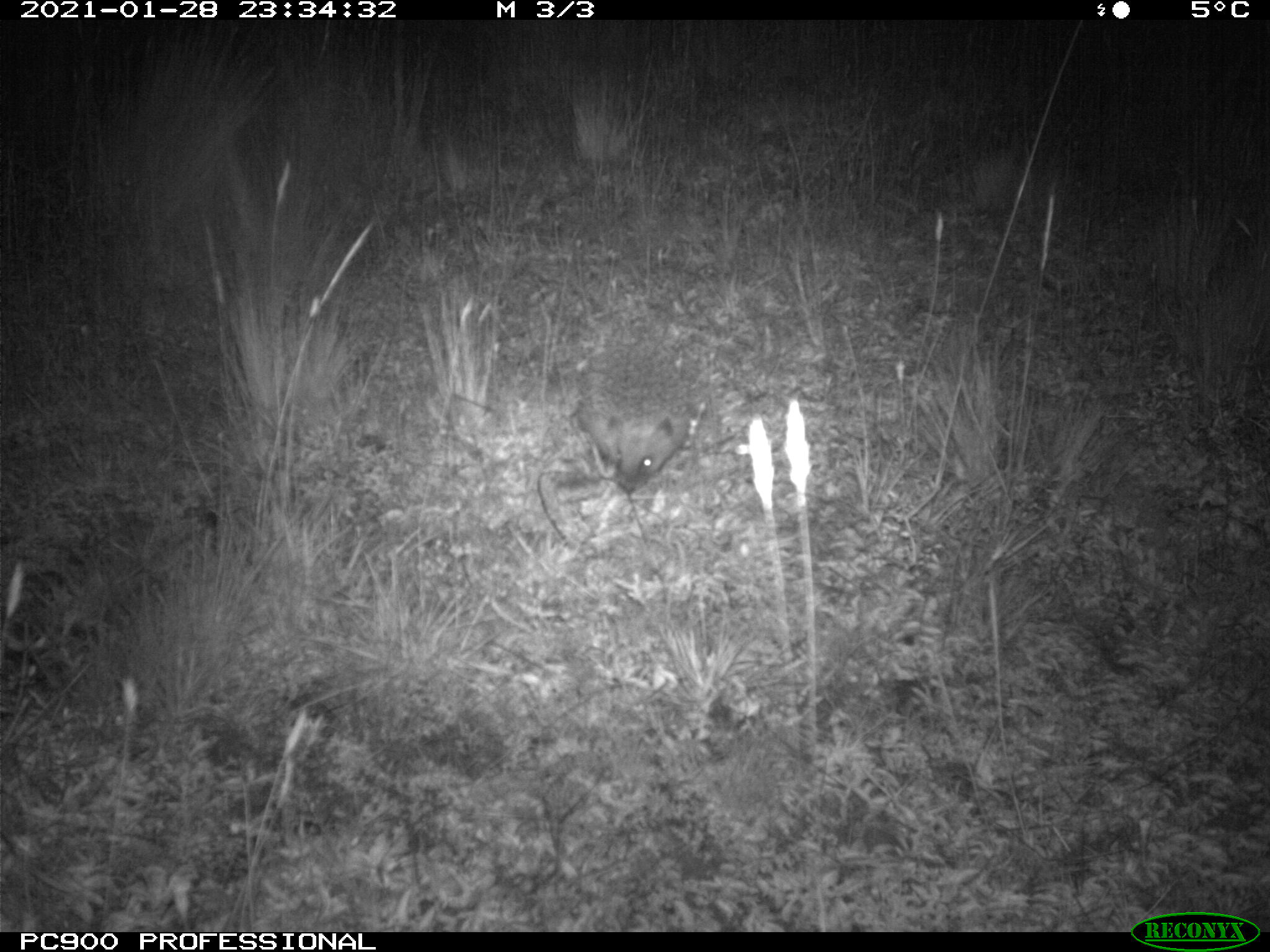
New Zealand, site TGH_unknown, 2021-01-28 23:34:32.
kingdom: Animalia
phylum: Chordata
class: Mammalia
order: Eulipotyphla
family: Erinaceidae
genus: Erinaceus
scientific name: Erinaceus europaeus europaeus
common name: european hedgehog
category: hedgehog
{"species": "hedgehog (european hedgehog) (Erinaceus europaeus europaeus)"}